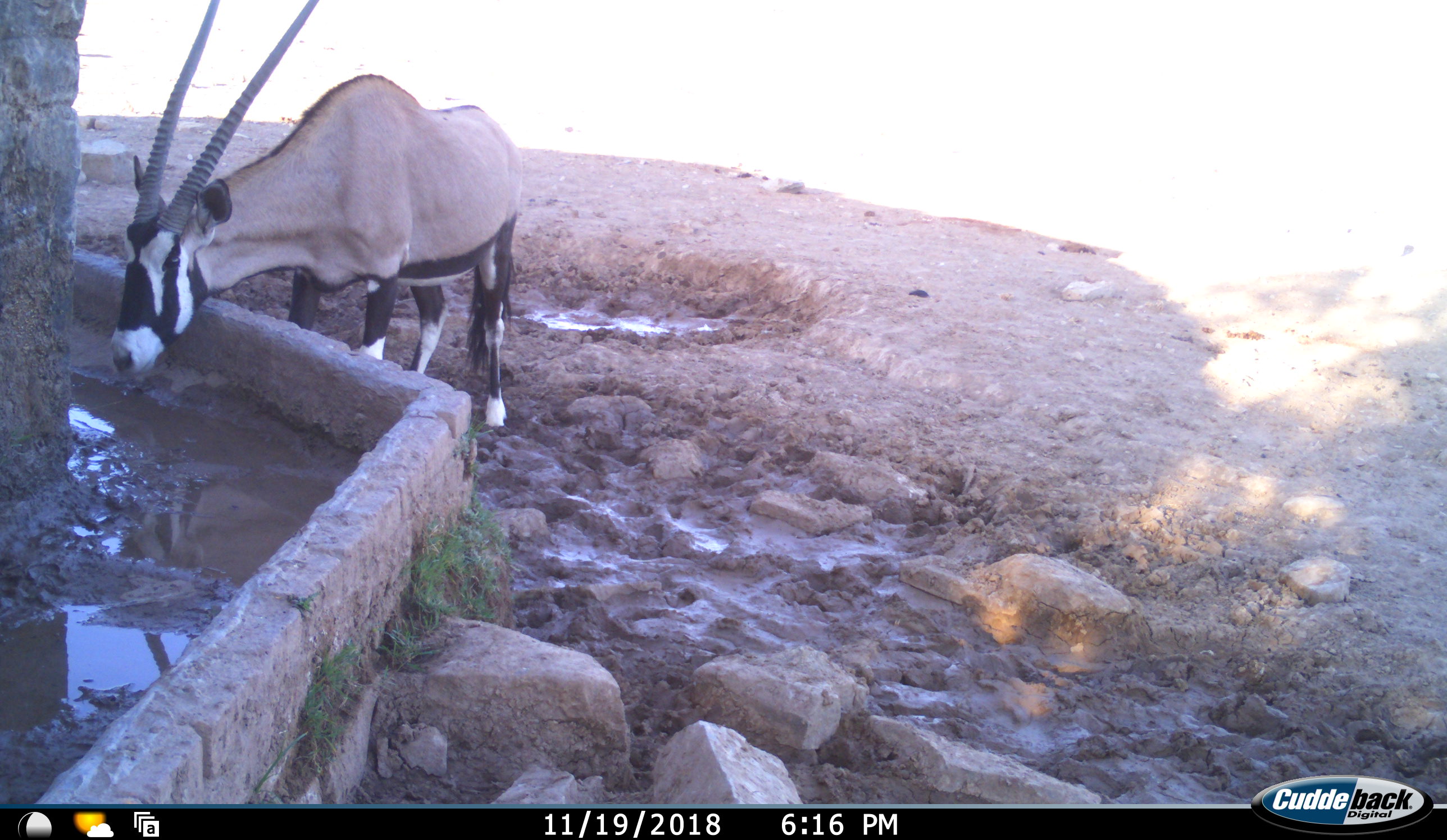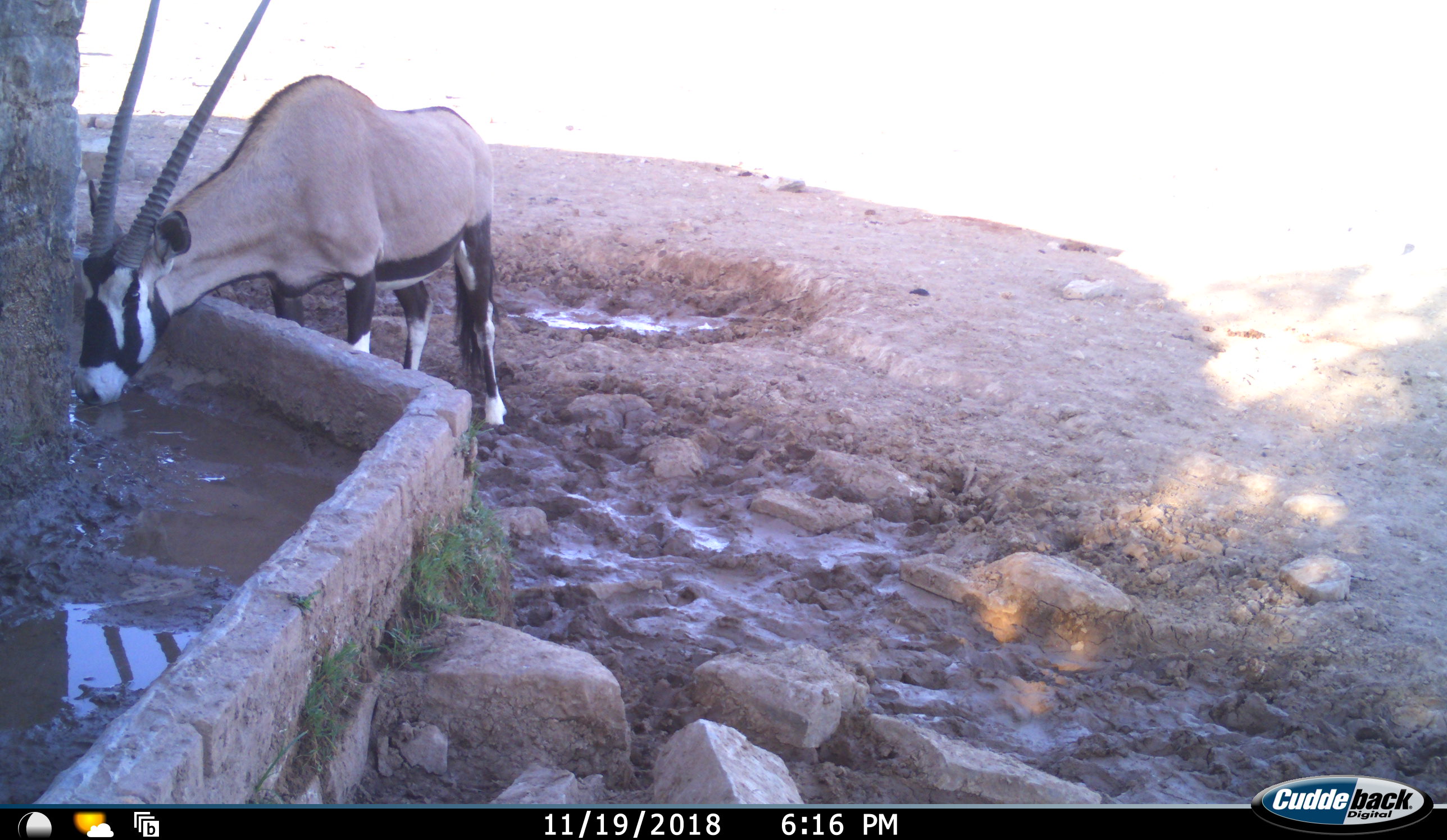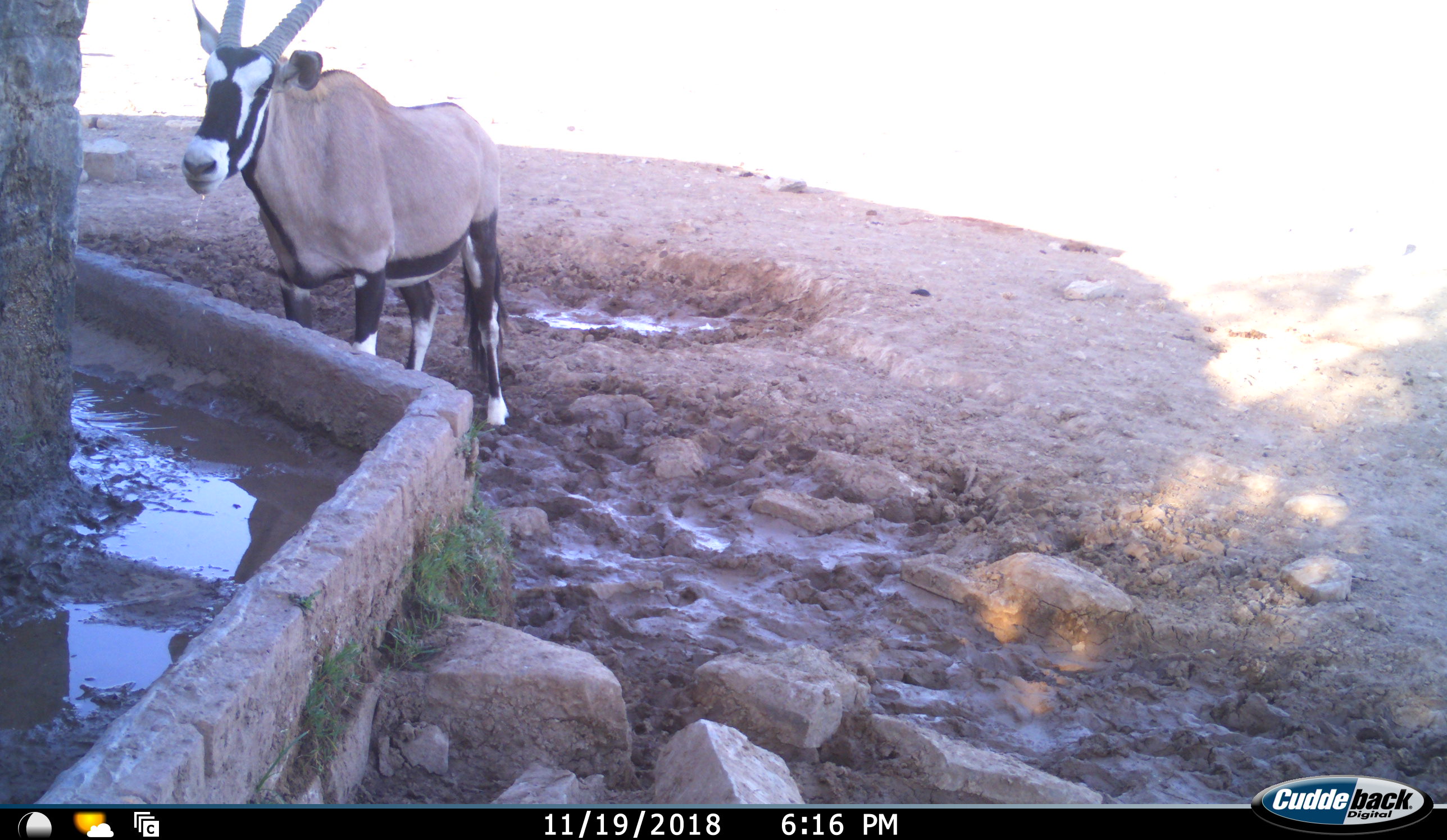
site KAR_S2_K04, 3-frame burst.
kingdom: Animalia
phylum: Chordata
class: Mammalia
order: Artiodactyla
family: Bovidae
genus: Oryx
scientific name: Oryx gazella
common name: gemsbok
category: oryx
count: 1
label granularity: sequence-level